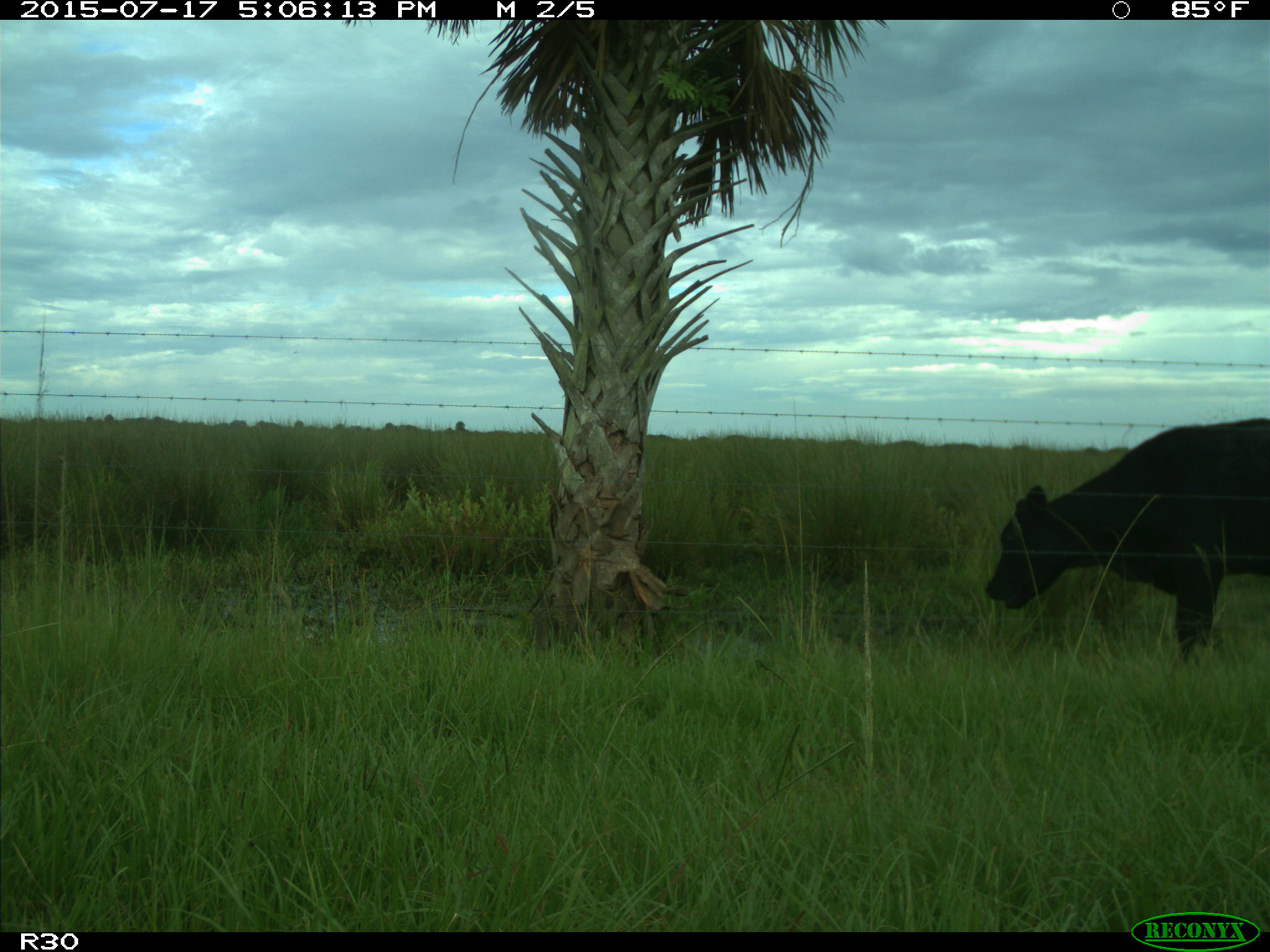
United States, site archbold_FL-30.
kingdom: Animalia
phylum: Chordata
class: Mammalia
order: Artiodactyla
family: Bovidae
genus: Bos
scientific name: Bos taurus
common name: domestic cow